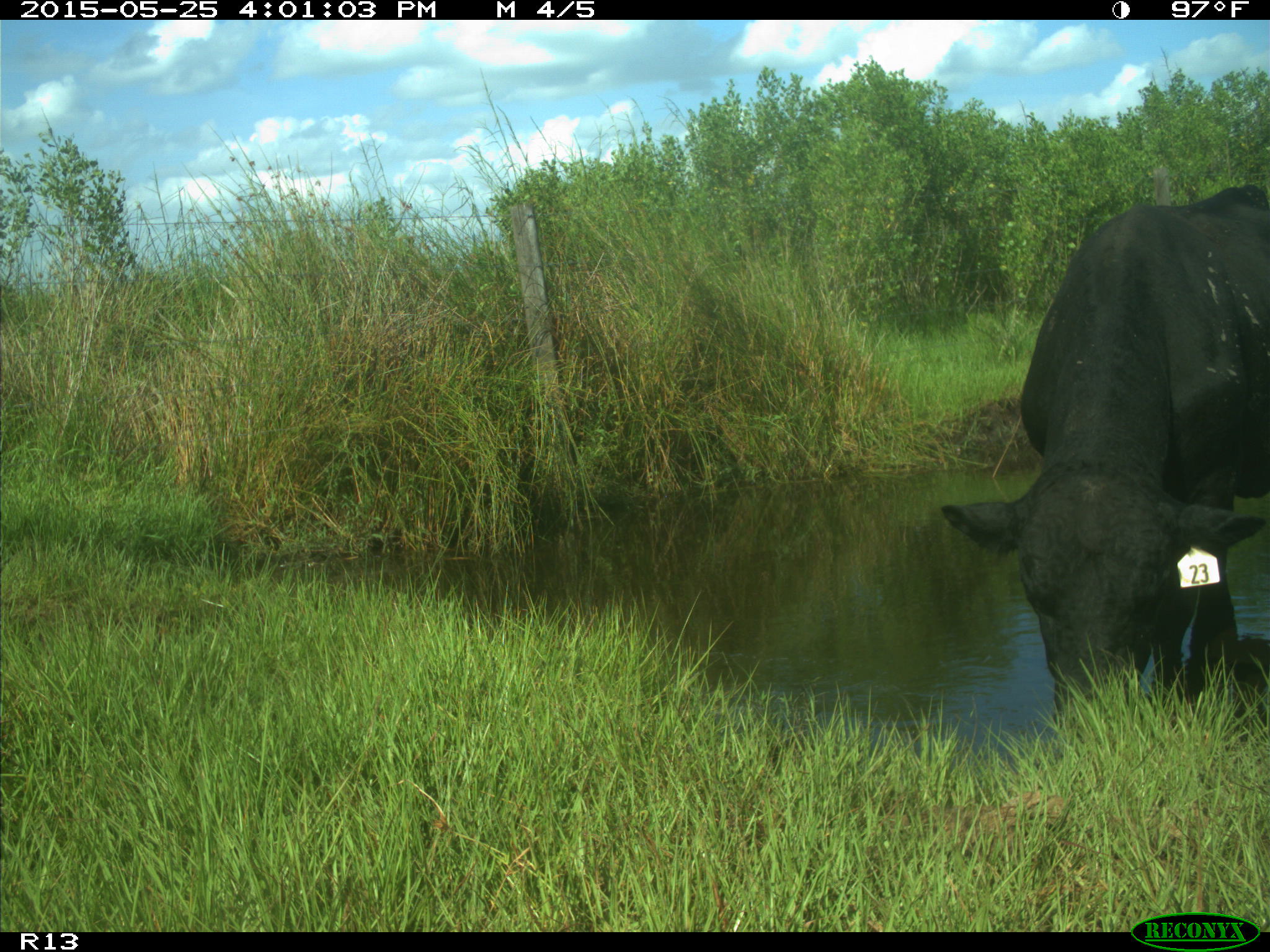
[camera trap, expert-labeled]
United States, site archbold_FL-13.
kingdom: Animalia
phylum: Chordata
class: Mammalia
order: Artiodactyla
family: Bovidae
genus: Bos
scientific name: Bos taurus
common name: domestic cow